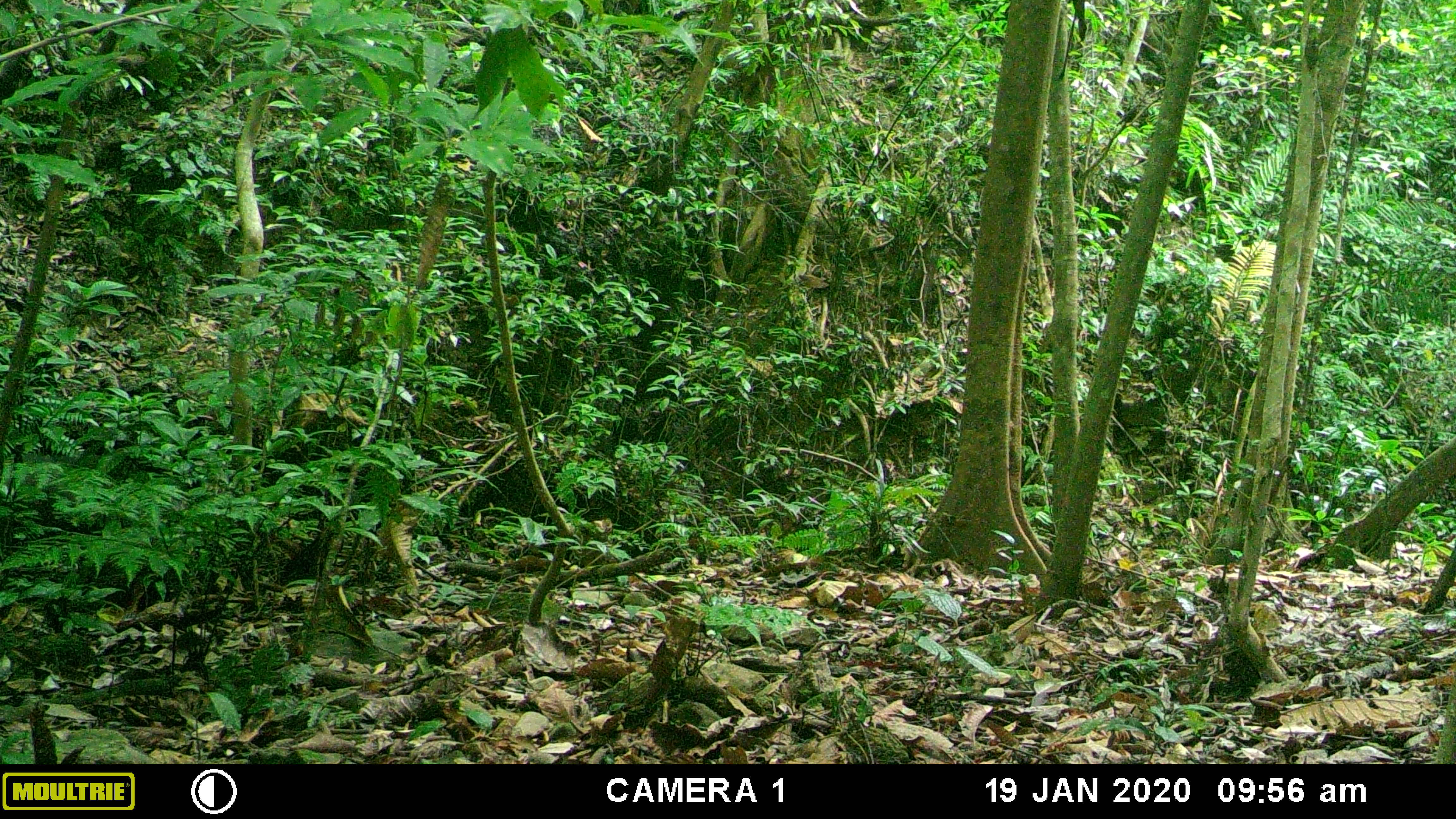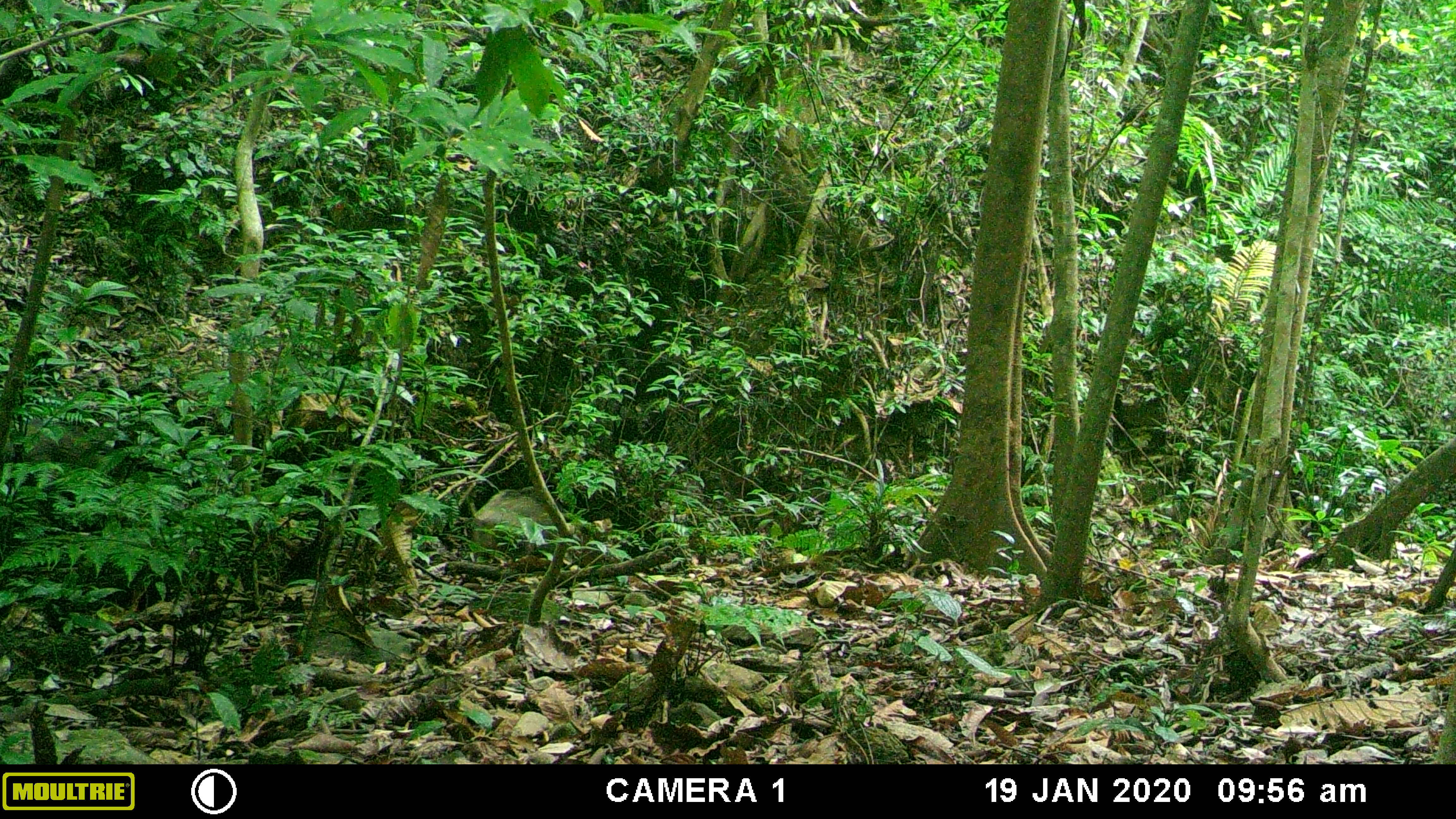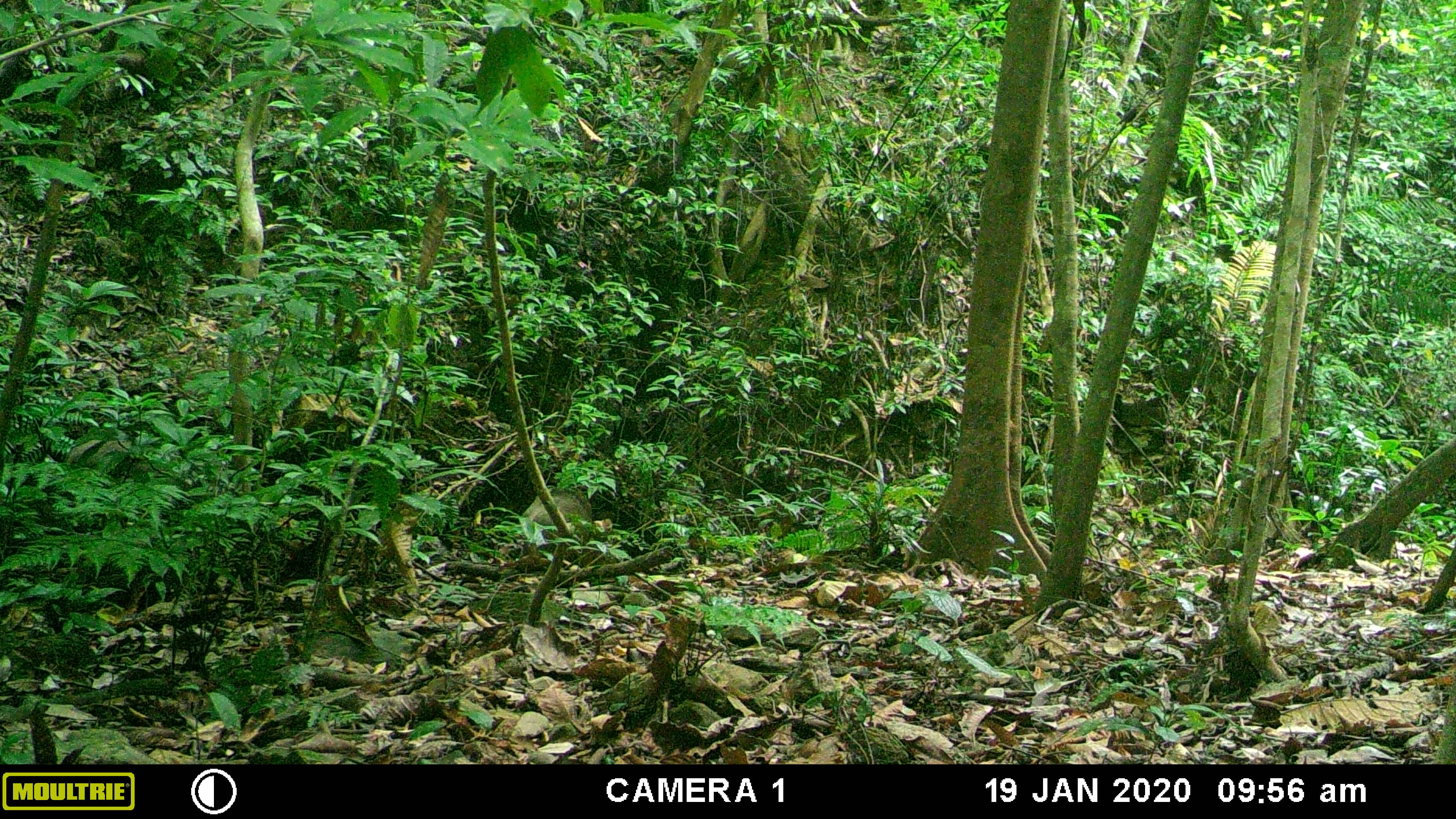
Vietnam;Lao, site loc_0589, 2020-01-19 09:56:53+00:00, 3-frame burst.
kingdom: Animalia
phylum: Chordata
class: Mammalia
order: Artiodactyla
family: Suidae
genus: Sus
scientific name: Sus scrofa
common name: eurasian wild pig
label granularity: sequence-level